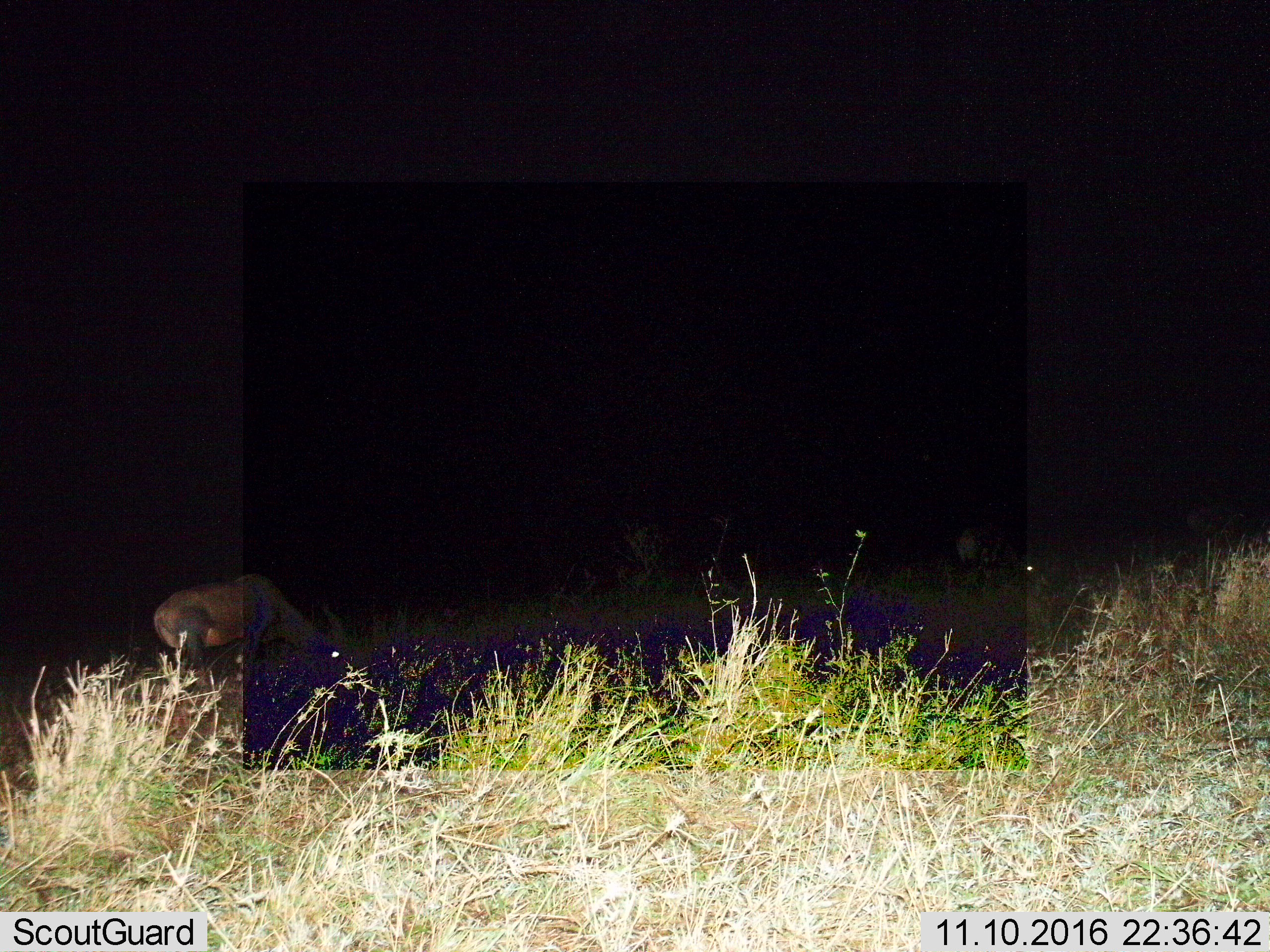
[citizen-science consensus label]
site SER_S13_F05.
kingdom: Animalia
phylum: Chordata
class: Mammalia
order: Artiodactyla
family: Bovidae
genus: Damaliscus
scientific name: Damaliscus lunatus jimela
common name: topi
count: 1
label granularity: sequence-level